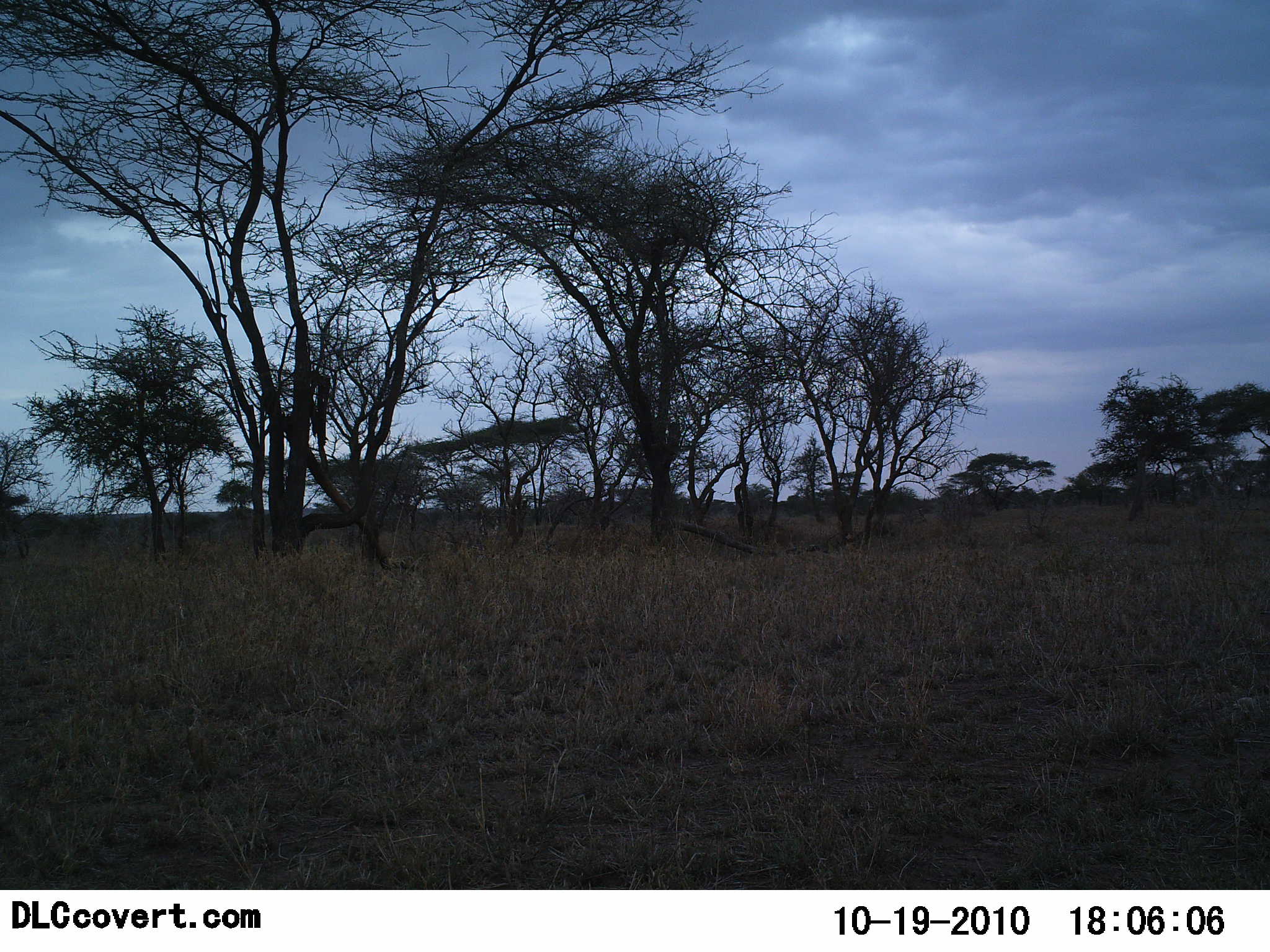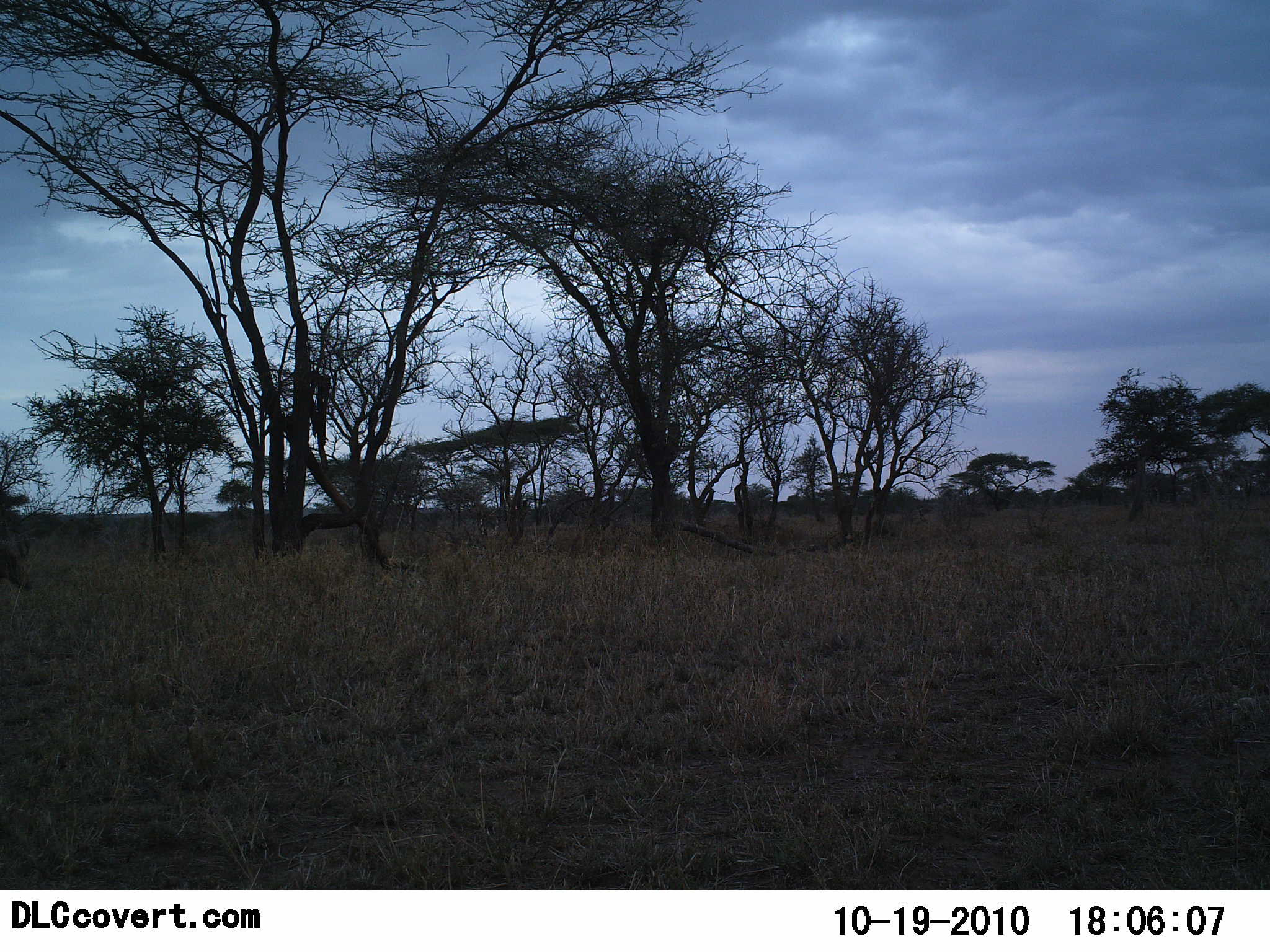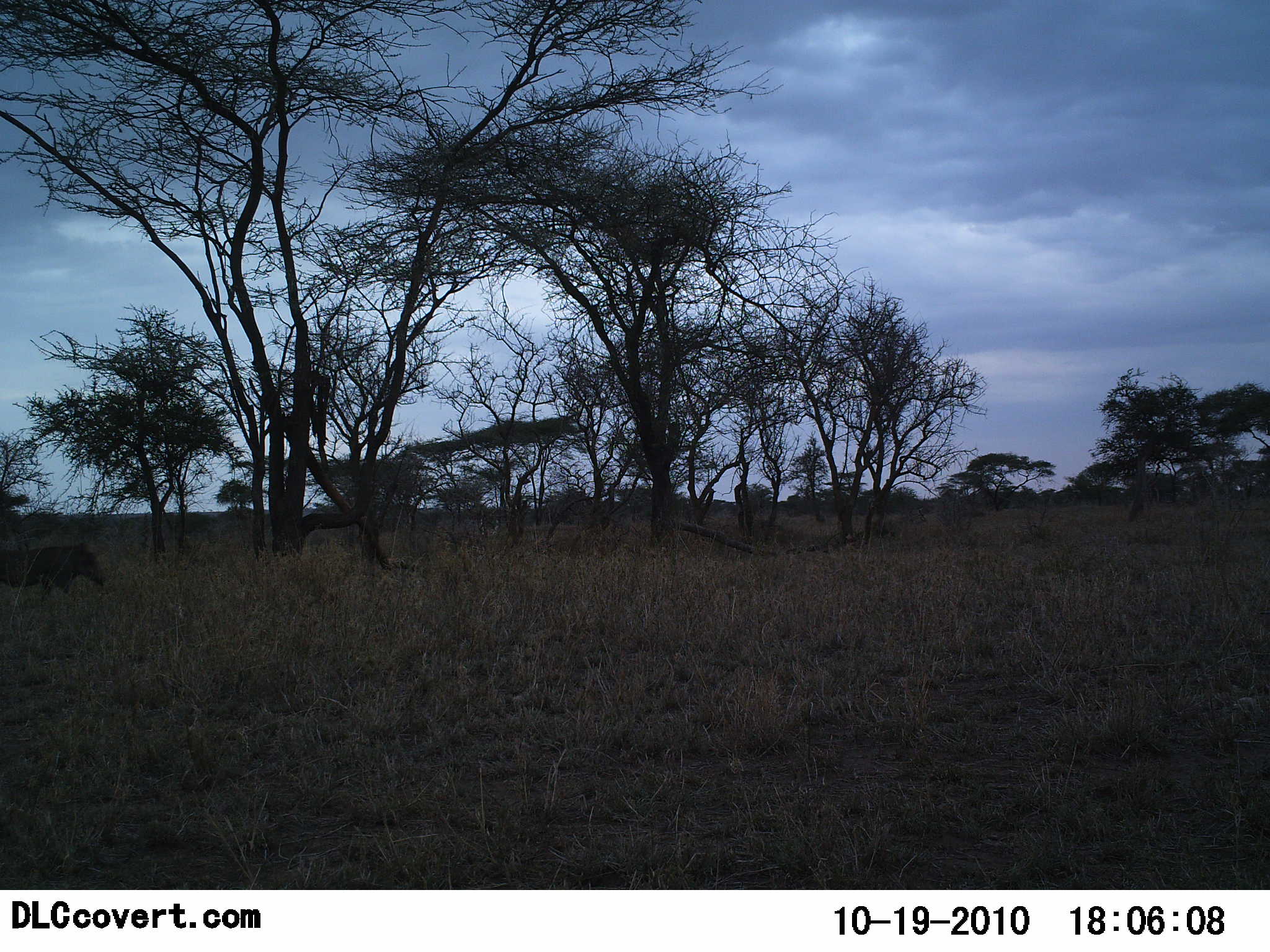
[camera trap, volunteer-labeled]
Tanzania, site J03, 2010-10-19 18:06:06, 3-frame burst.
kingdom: Animalia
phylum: Chordata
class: Mammalia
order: Artiodactyla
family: Suidae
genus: Phacochoerus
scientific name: Phacochoerus africanus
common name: warthog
Warthog (Phacochoerus africanus), count 1. Behavior (volunteer vote fractions): standing 0%, resting 0%, moving 100%, interacting 0%. Young present (vote fraction): 0%. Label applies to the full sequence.